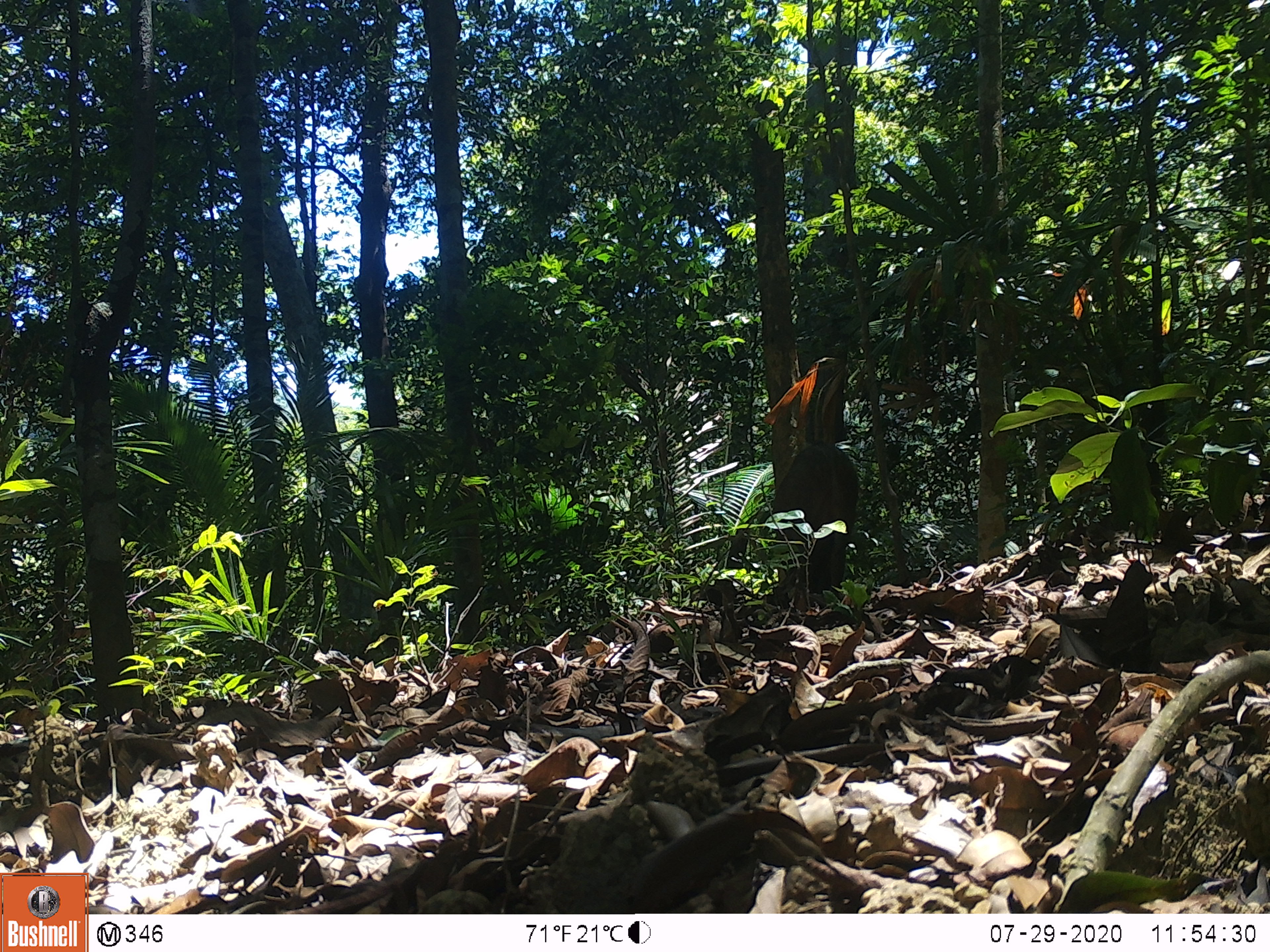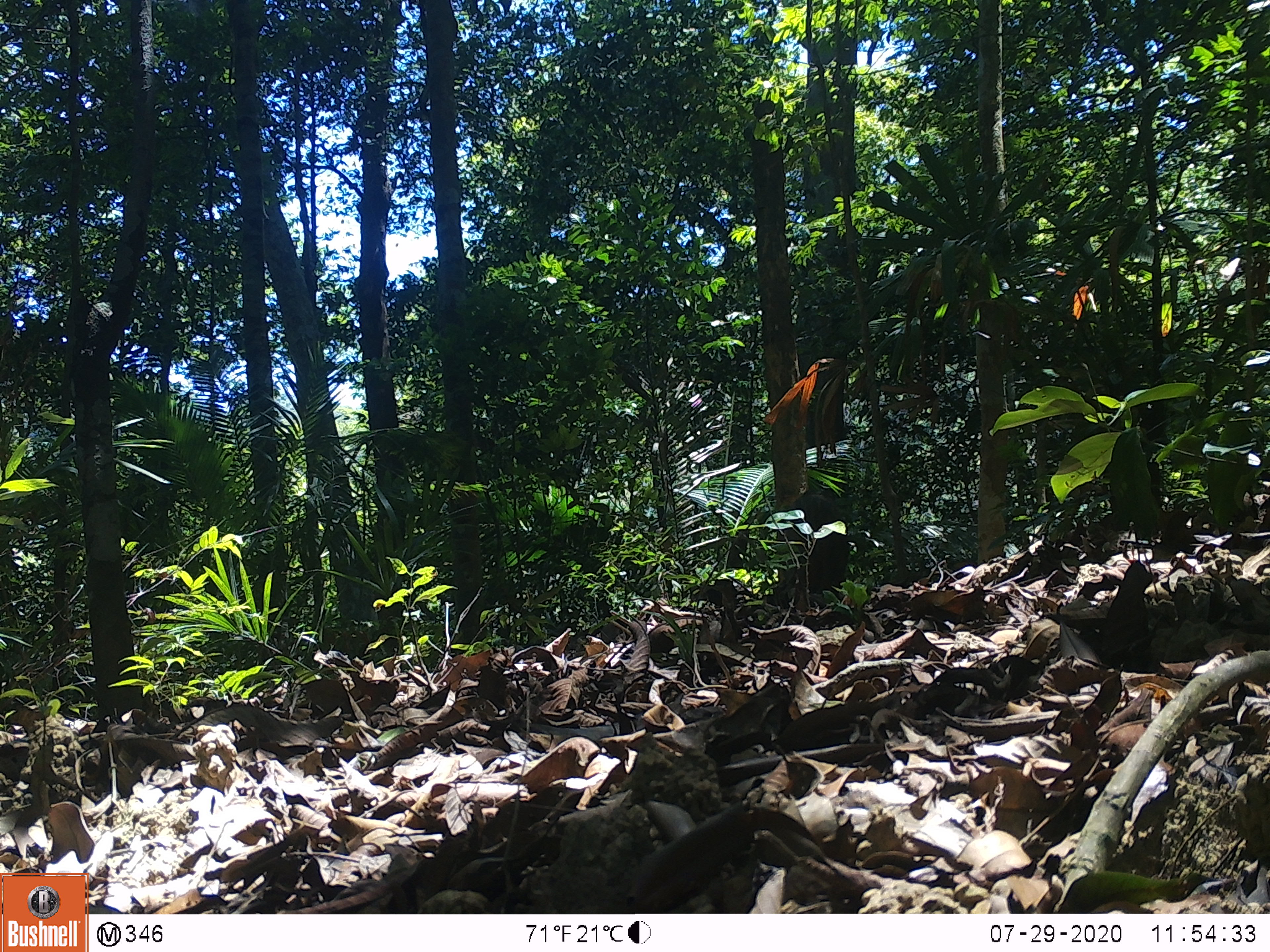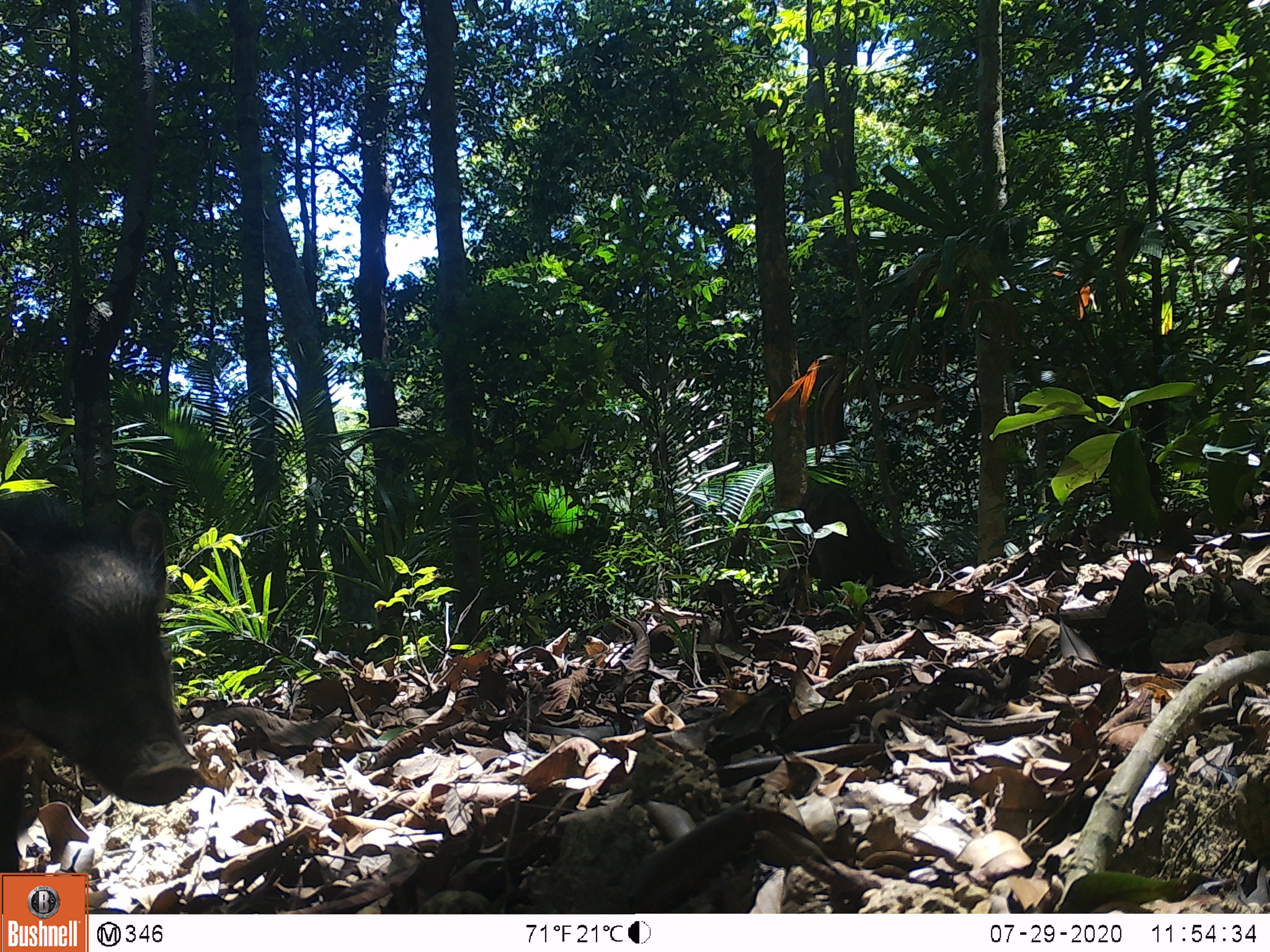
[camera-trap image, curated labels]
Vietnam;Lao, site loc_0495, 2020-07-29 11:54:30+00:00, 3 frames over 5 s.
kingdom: Animalia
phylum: Chordata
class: Mammalia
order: Artiodactyla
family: Suidae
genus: Sus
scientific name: Sus scrofa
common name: eurasian wild pig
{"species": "eurasian wild pig (Sus scrofa)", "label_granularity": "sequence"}